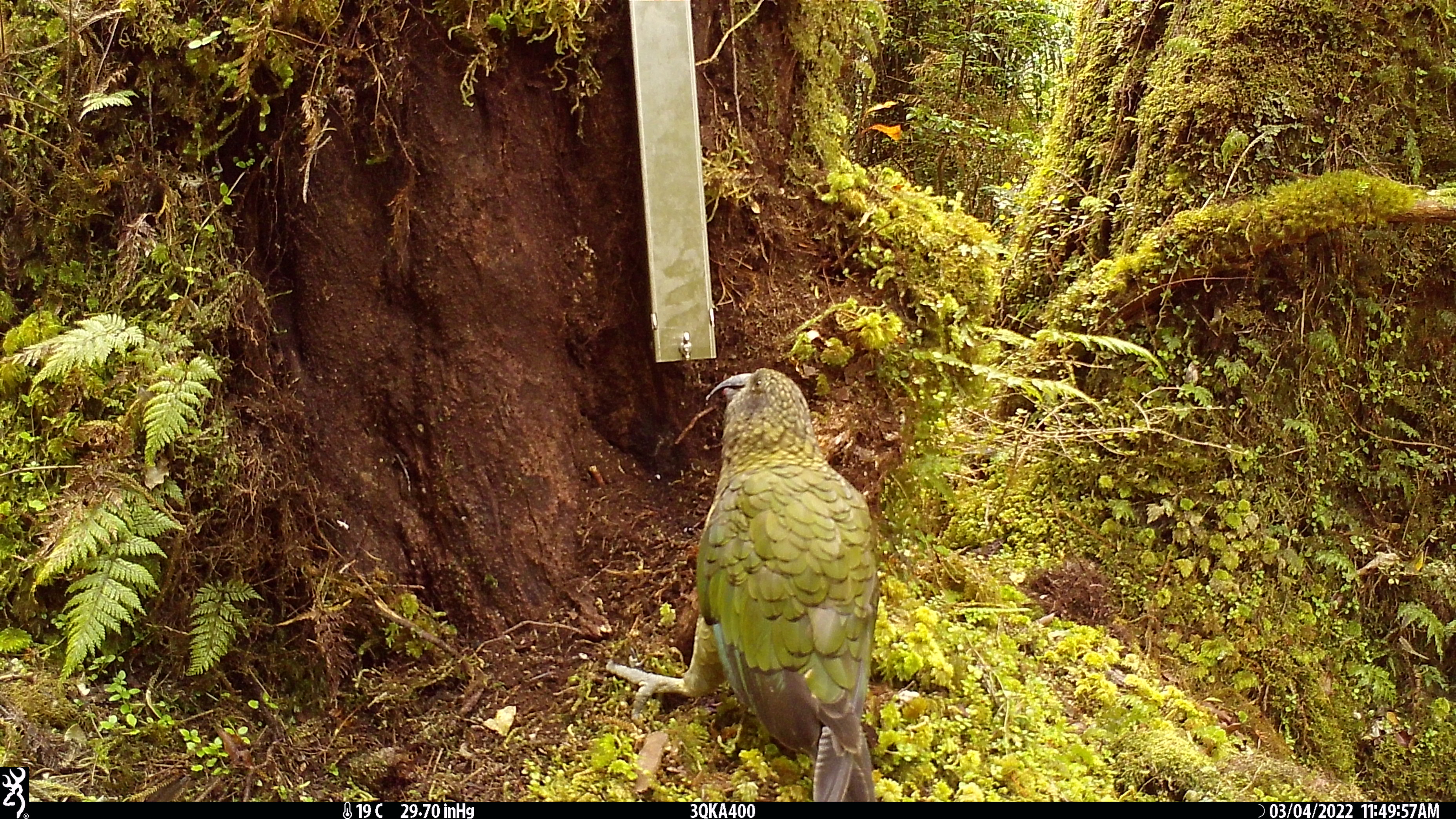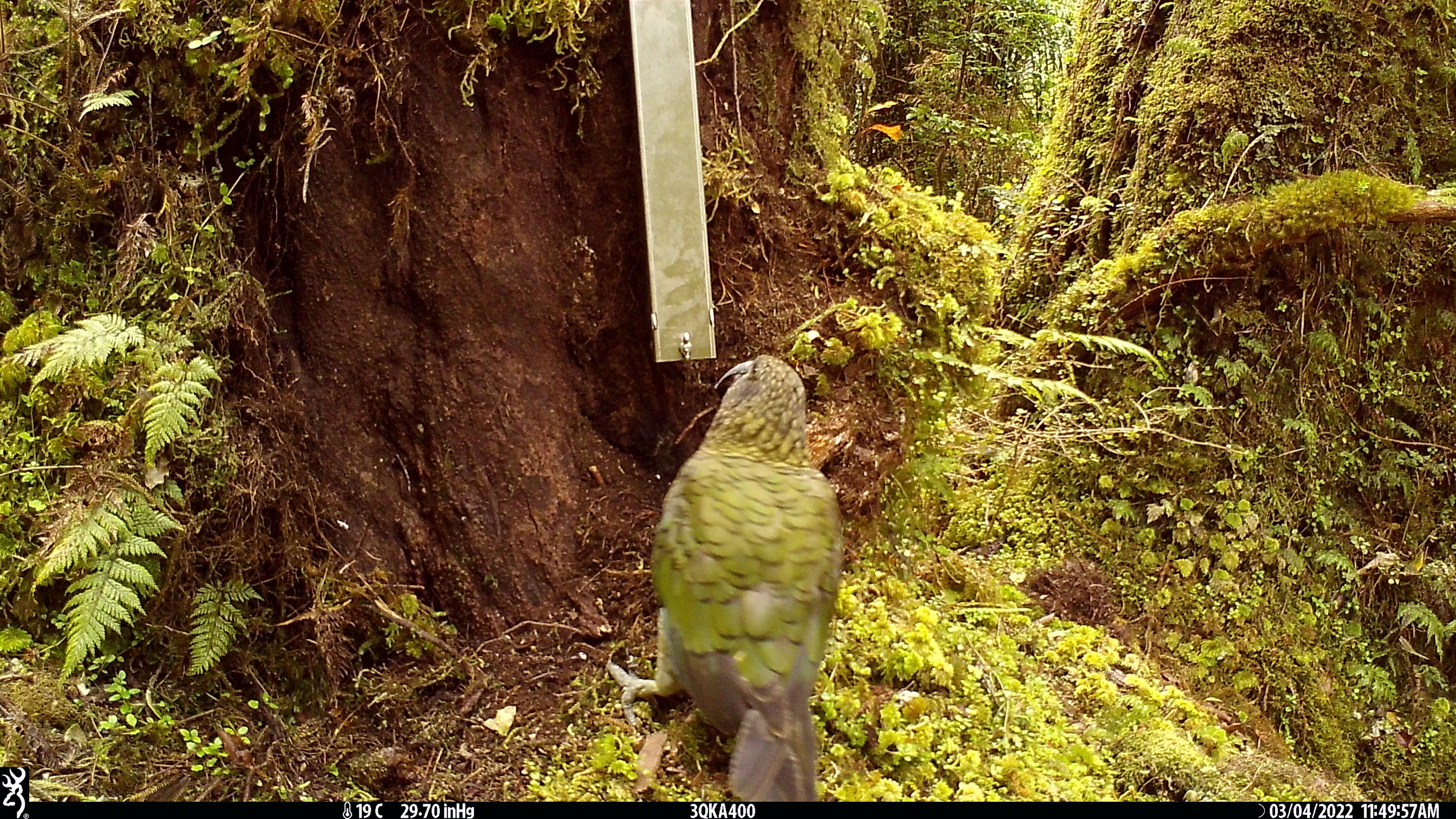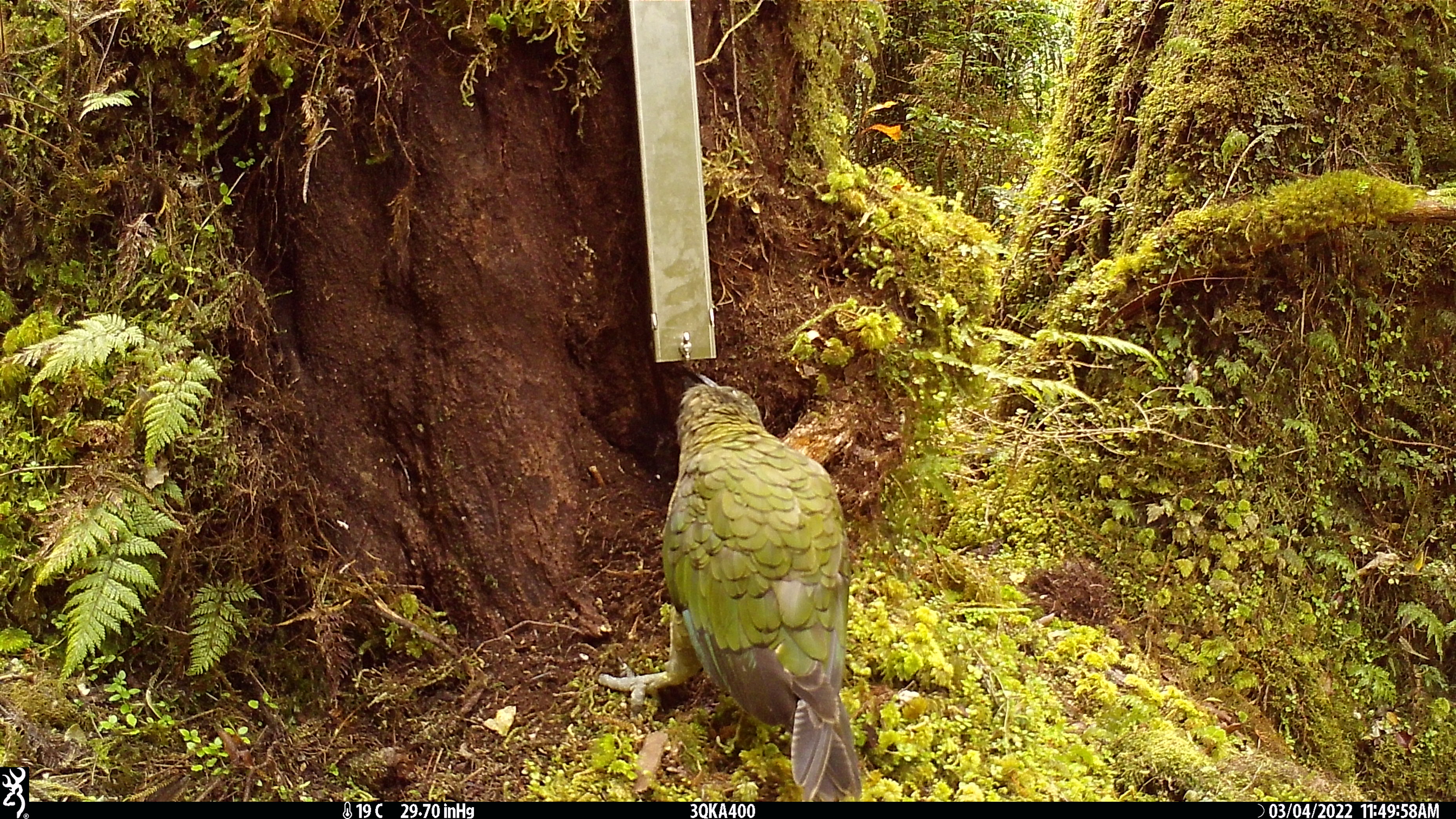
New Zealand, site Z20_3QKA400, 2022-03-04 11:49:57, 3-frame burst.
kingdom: Animalia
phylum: Chordata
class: Aves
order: Psittaciformes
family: Strigopidae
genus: Nestor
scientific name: Nestor notabilis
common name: kea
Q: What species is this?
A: Kea (Nestor notabilis).